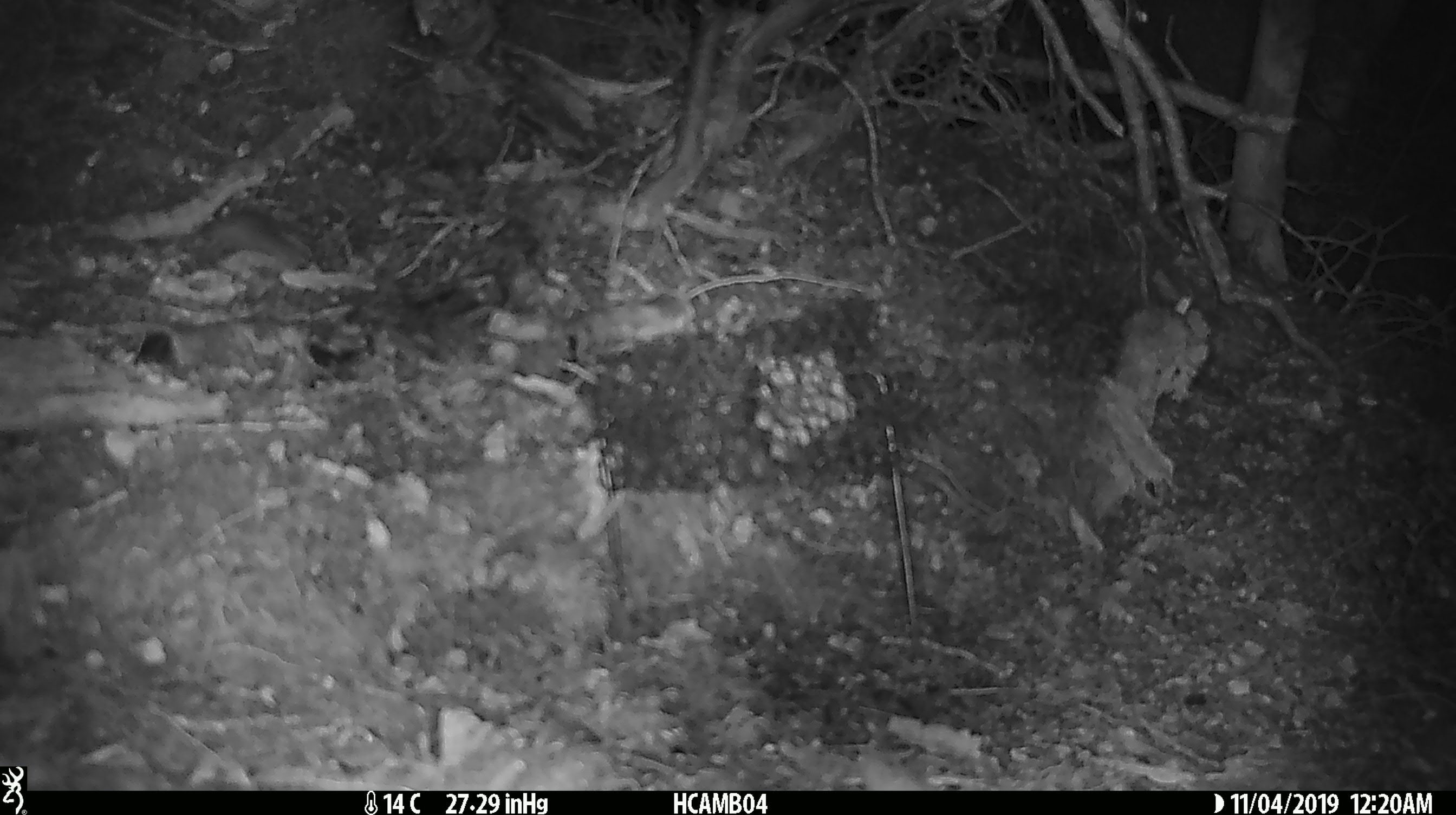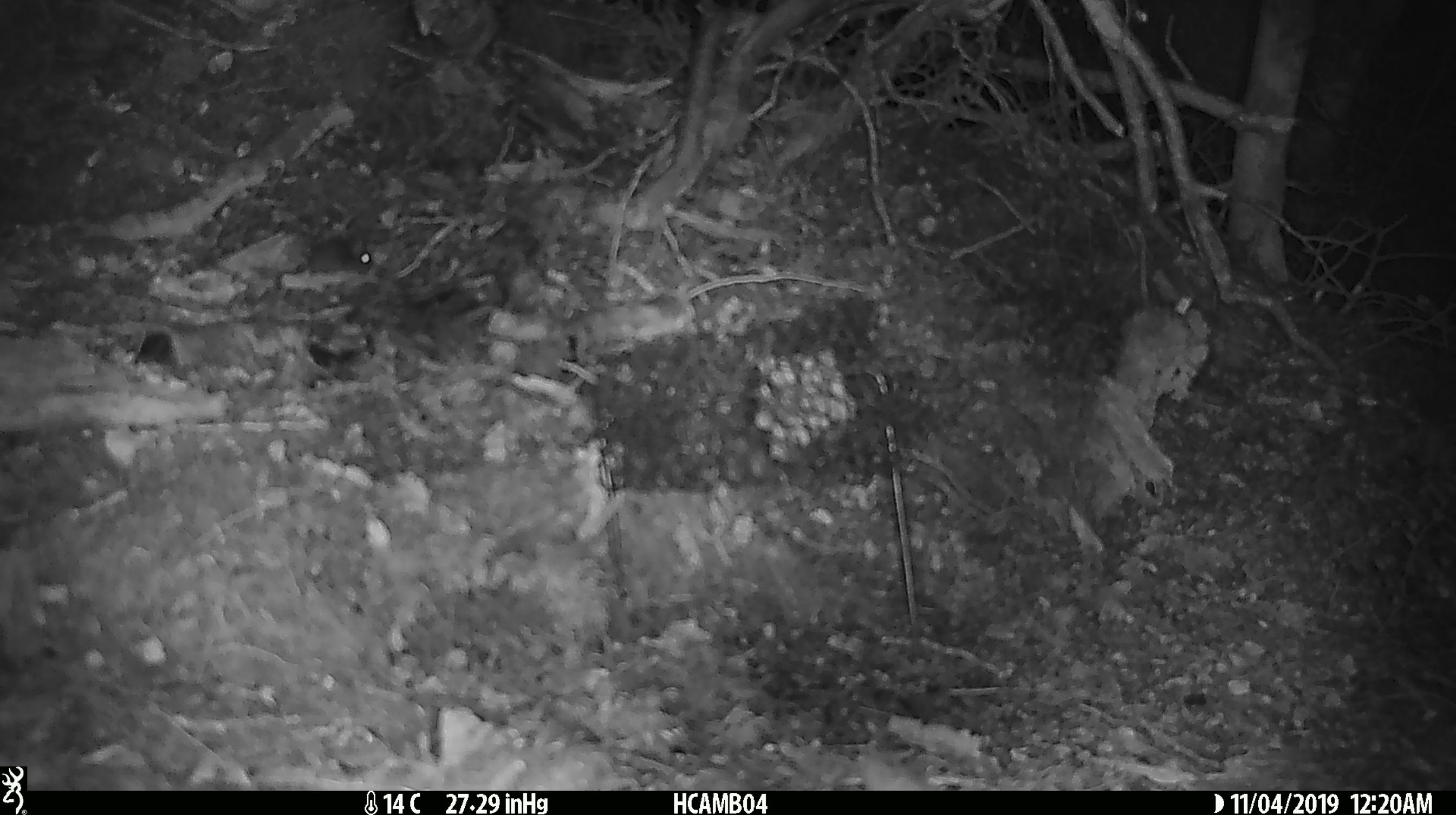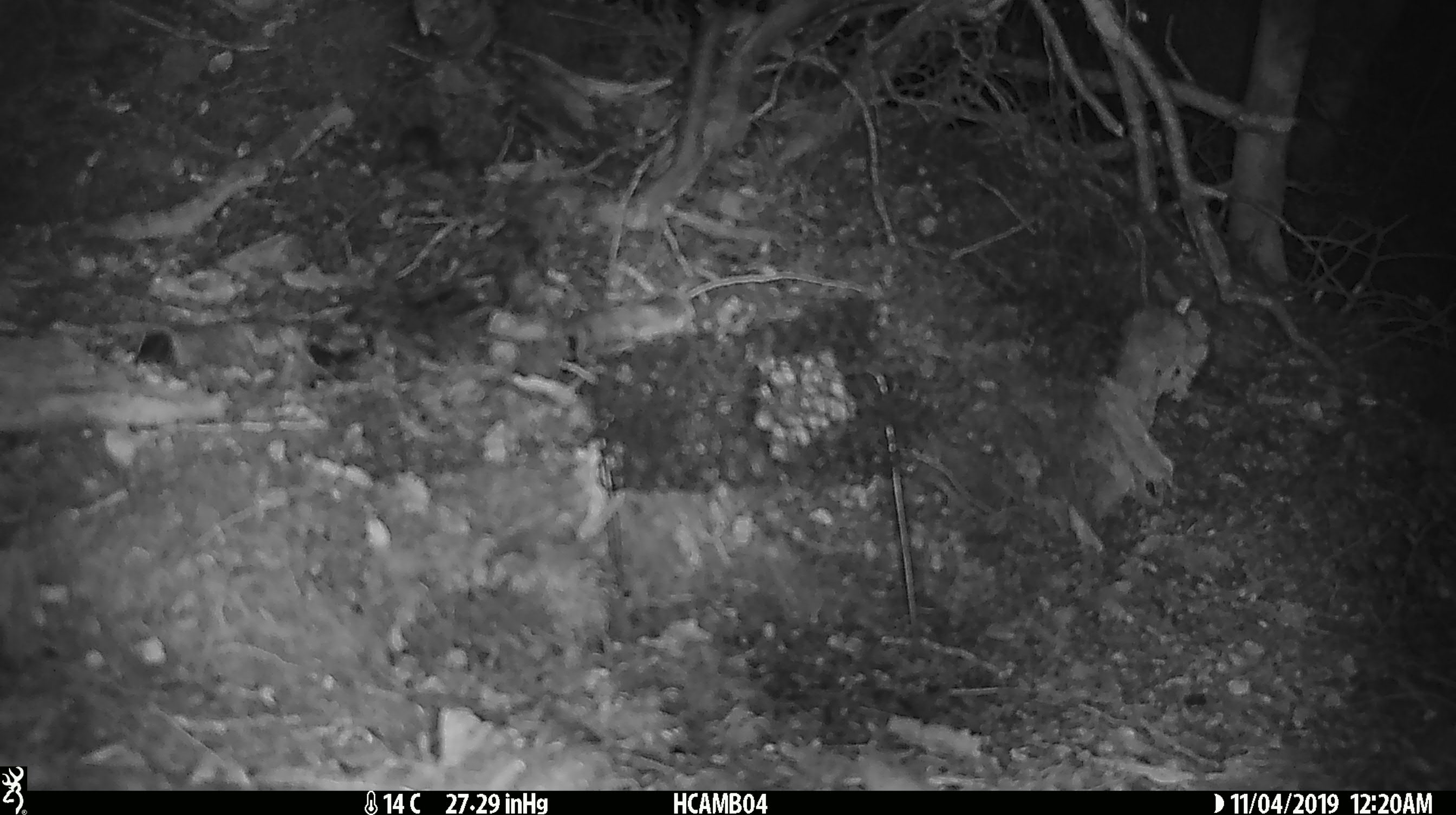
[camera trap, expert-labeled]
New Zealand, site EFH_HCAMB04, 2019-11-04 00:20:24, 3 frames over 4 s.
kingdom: Animalia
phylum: Chordata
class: Mammalia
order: Rodentia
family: Muridae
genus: Mus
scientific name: Mus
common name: mouse